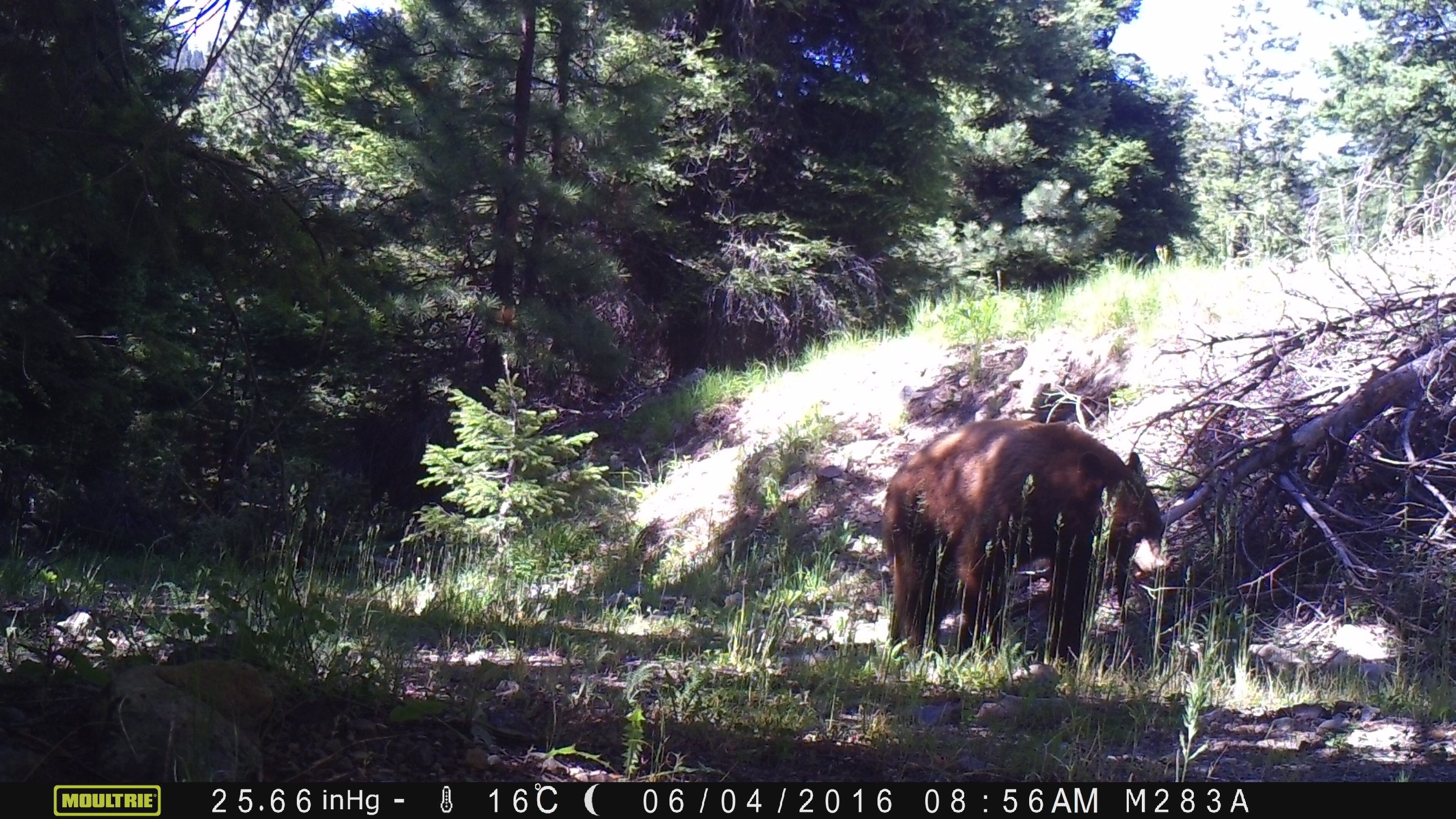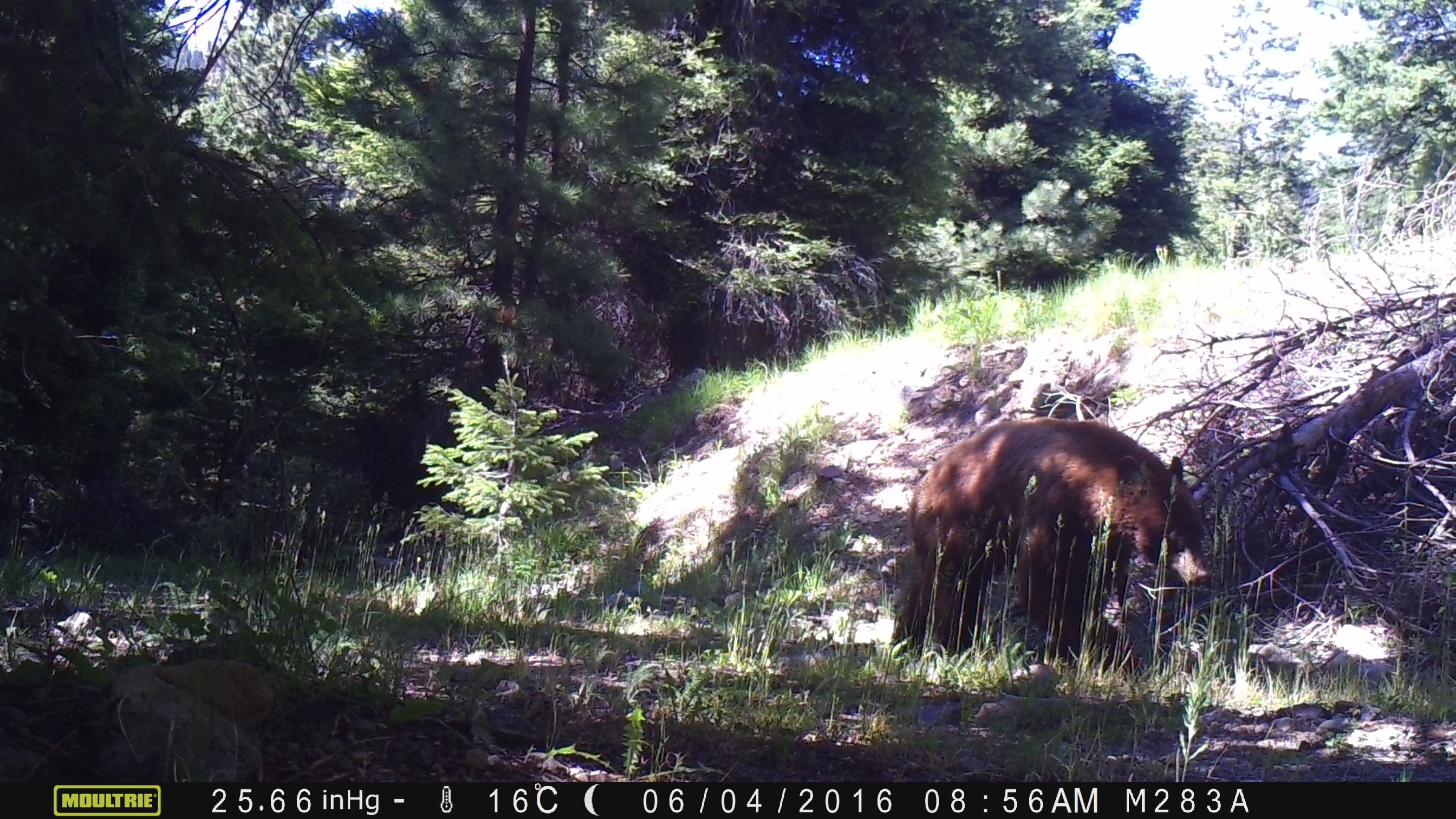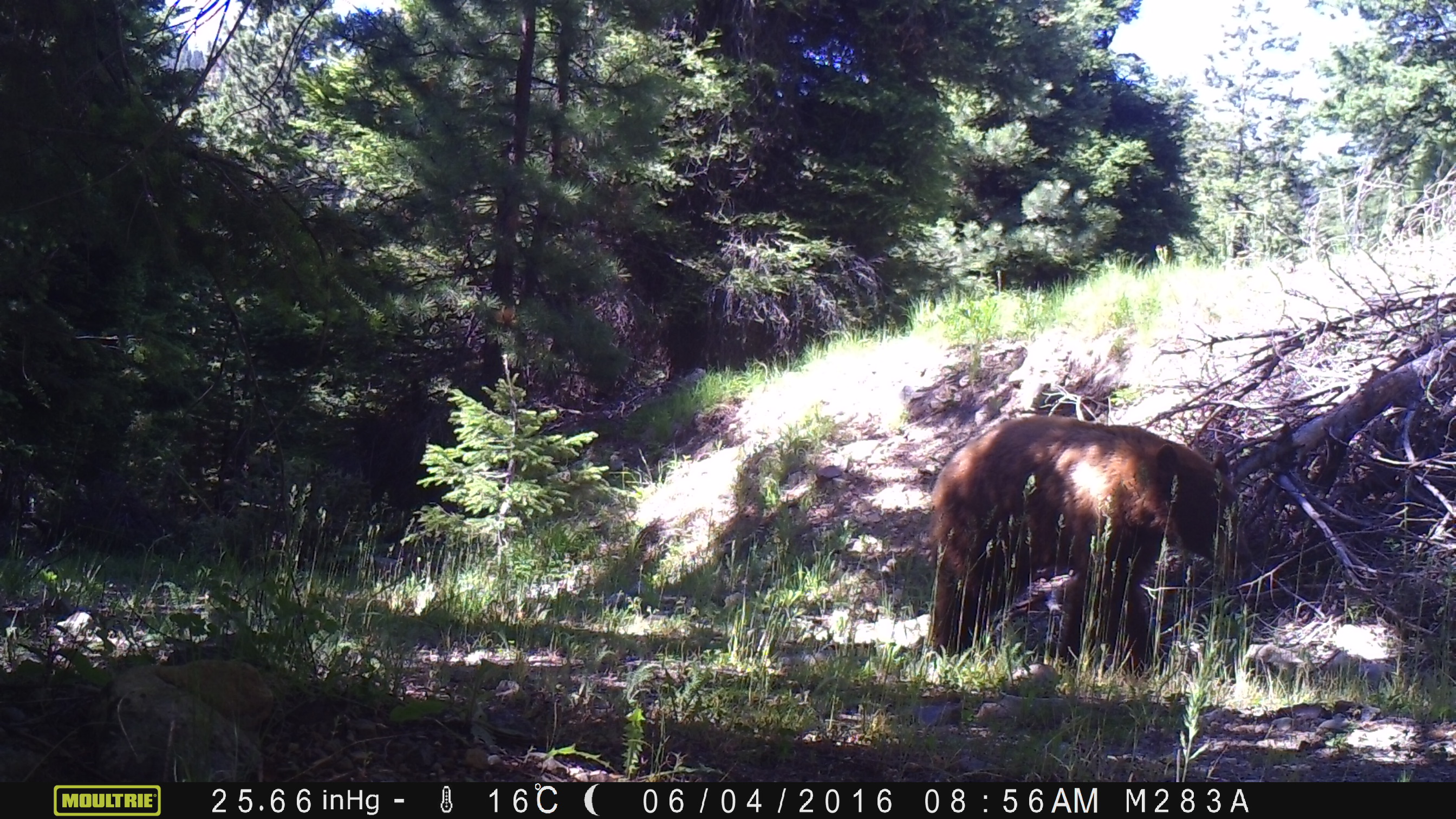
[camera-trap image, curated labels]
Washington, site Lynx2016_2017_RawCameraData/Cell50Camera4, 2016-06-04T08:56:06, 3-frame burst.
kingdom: Animalia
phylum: Chordata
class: Mammalia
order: Carnivora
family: Ursidae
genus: Ursus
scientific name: Ursus americanus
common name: american black bear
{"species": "Ursus americanus (american black bear)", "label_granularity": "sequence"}